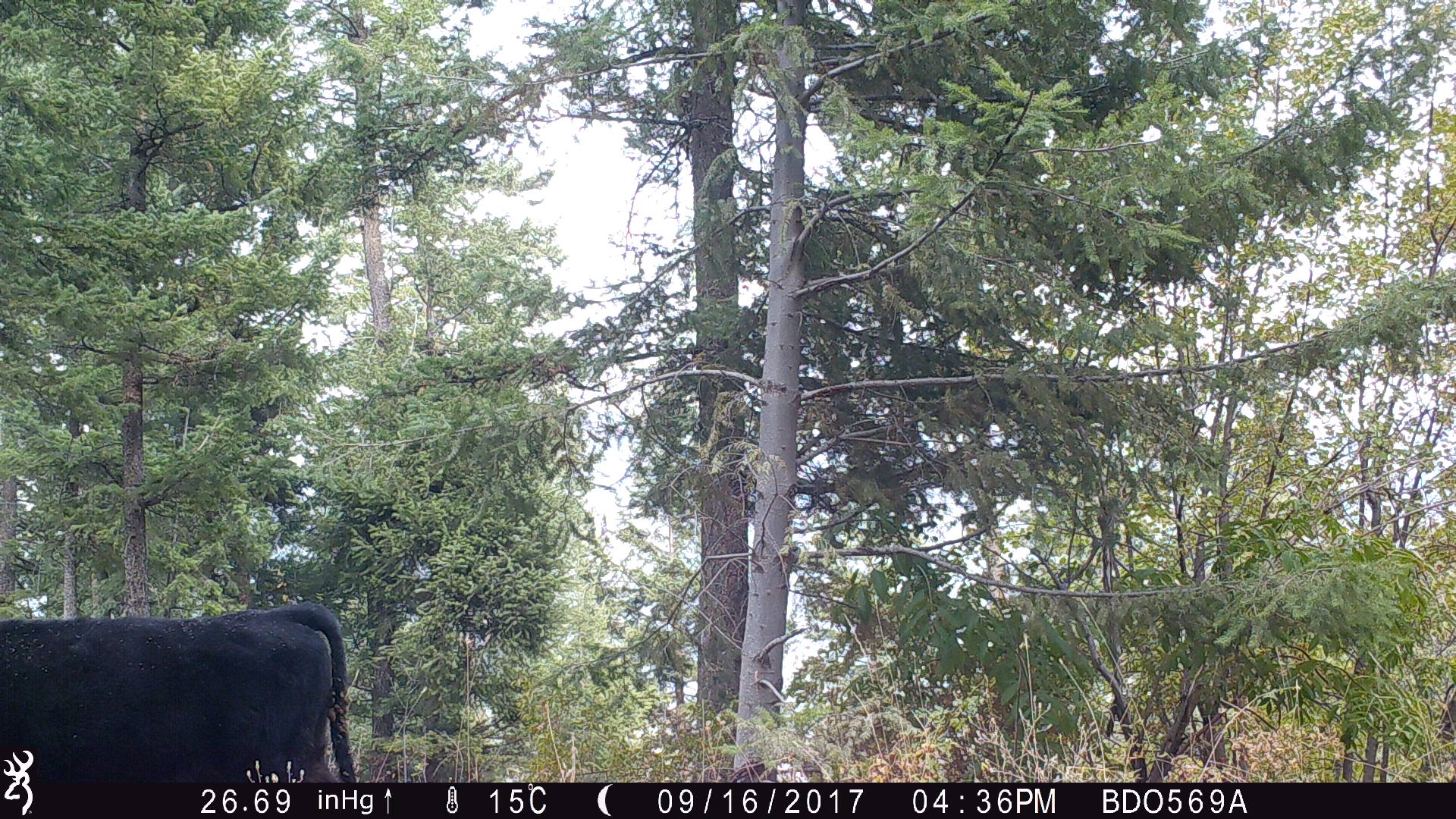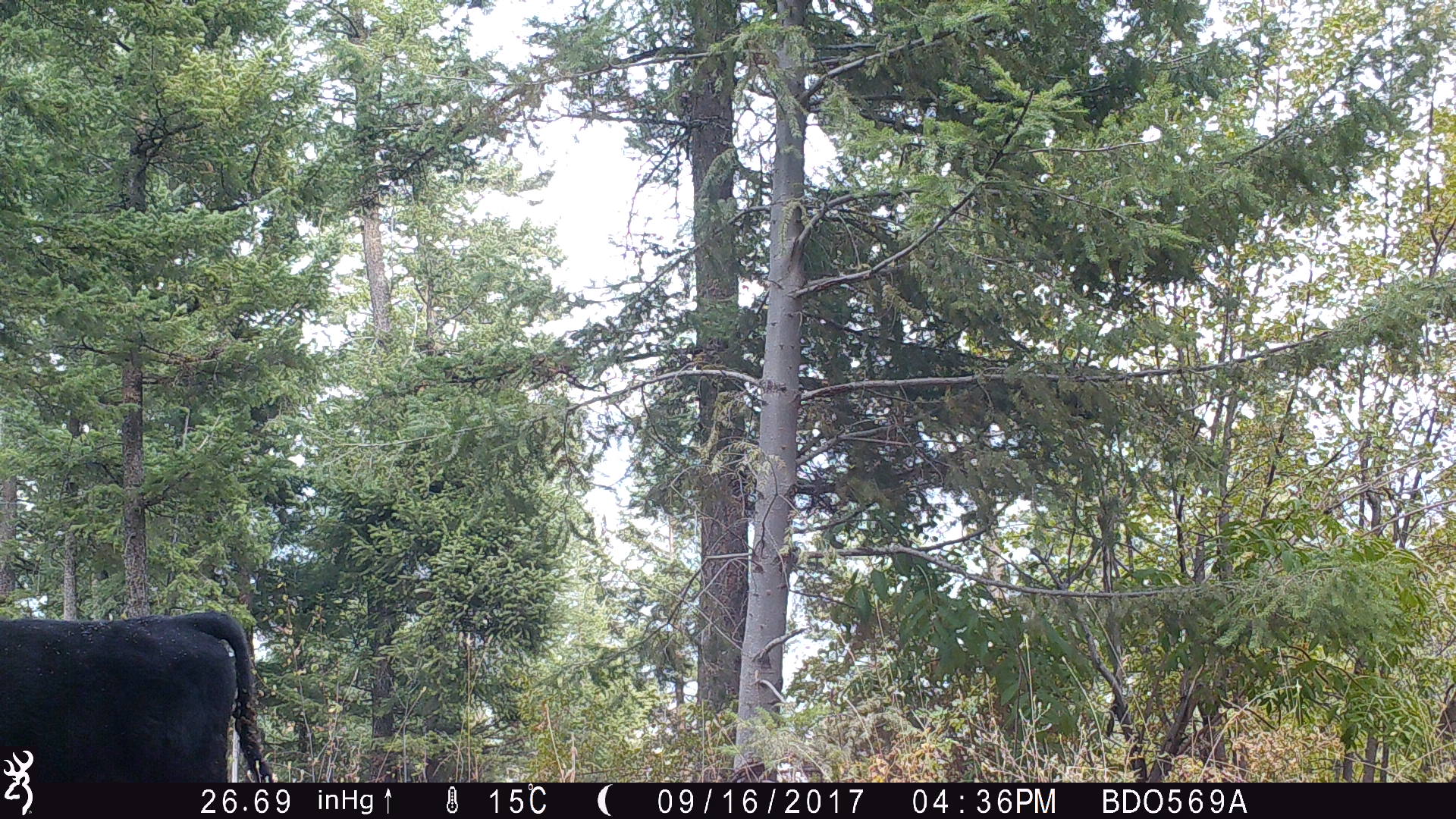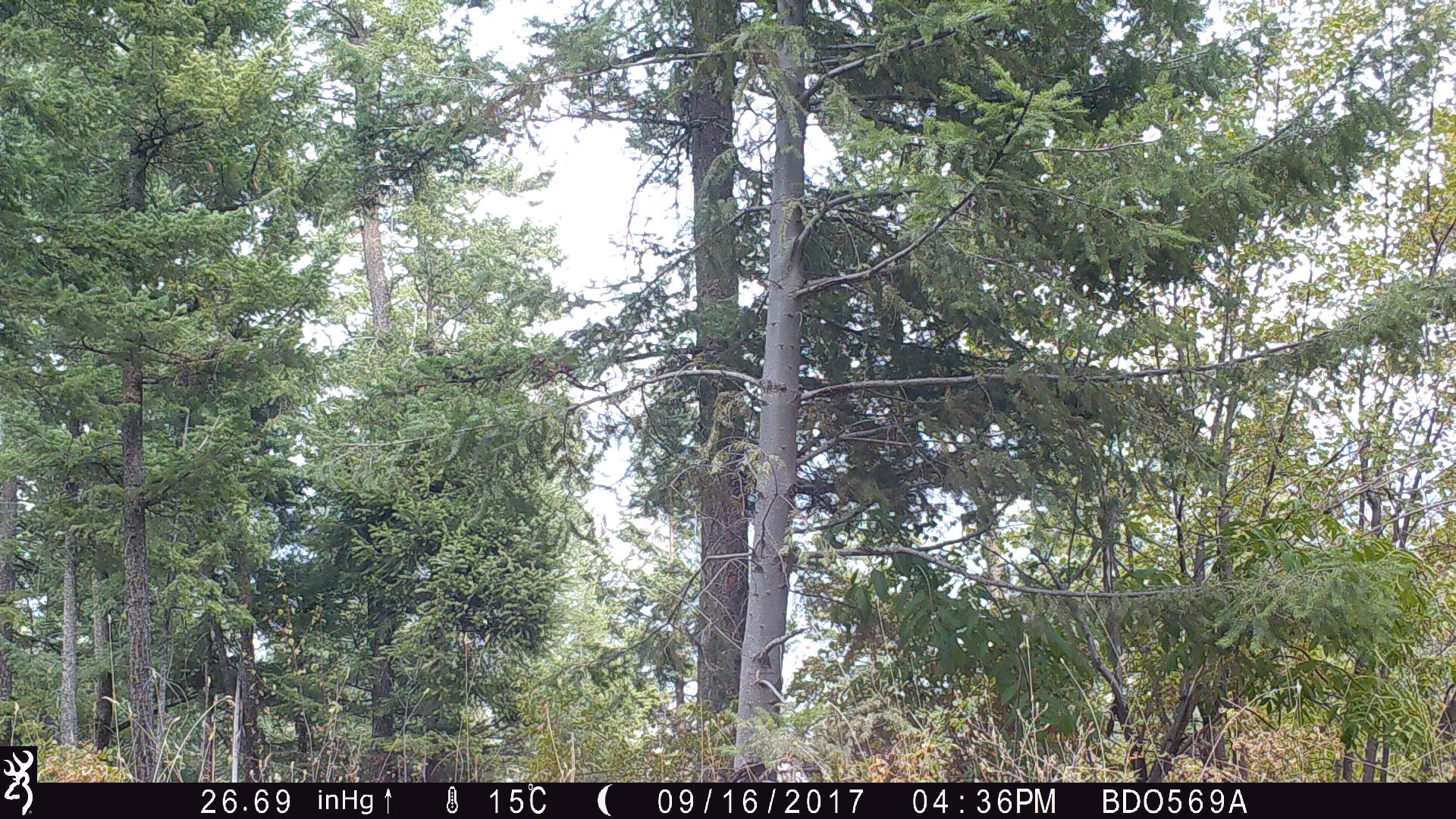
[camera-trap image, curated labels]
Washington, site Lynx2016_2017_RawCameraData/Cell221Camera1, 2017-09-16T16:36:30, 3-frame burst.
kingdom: Animalia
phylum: Chordata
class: Mammalia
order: Artiodactyla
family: Bovidae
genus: Bos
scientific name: Bos taurus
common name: domestic cattle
Domestic cattle (Bos taurus). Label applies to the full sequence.